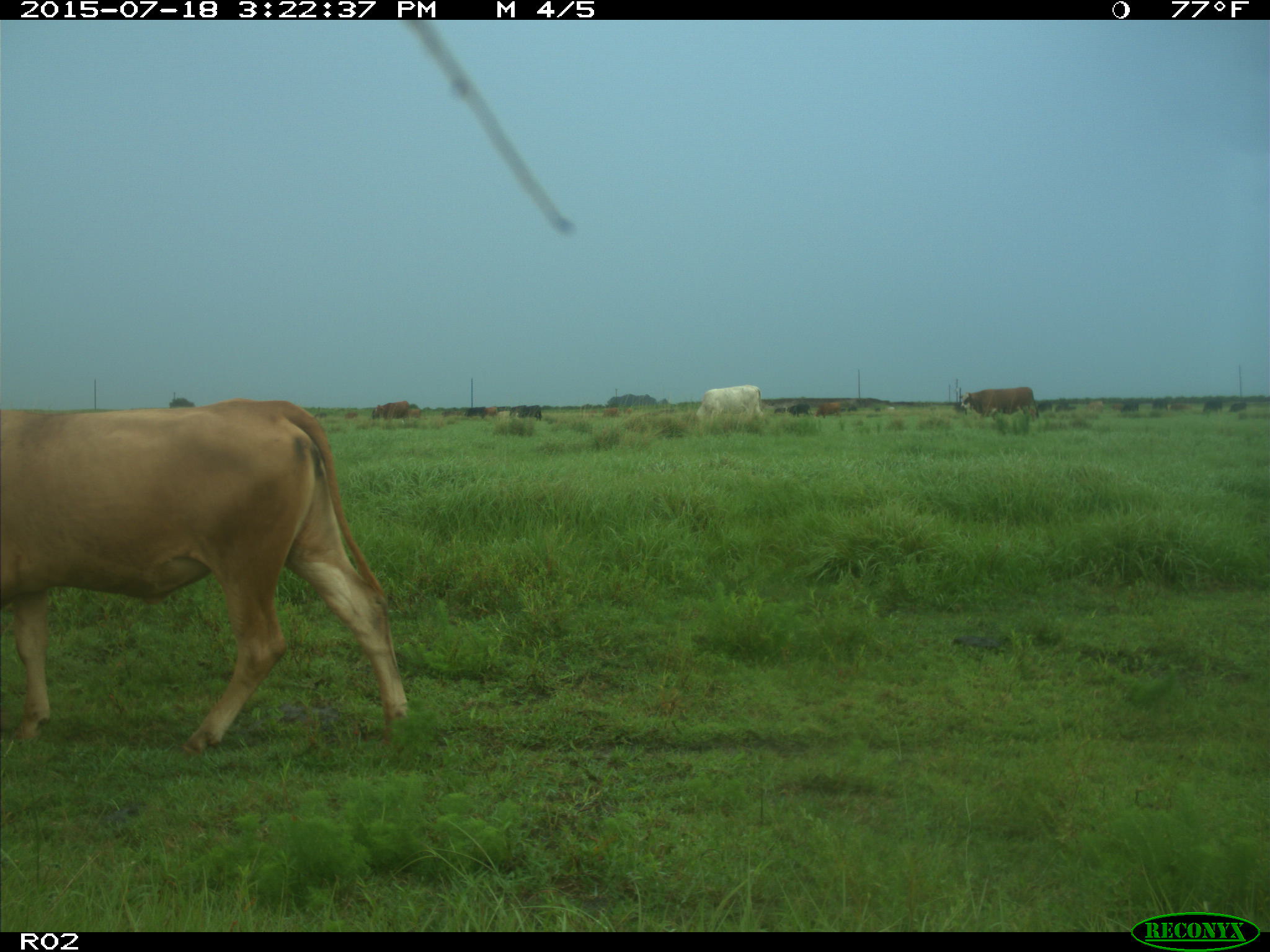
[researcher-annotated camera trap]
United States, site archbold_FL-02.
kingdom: Animalia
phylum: Chordata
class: Mammalia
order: Artiodactyla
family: Bovidae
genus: Bos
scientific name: Bos taurus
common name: domestic cow